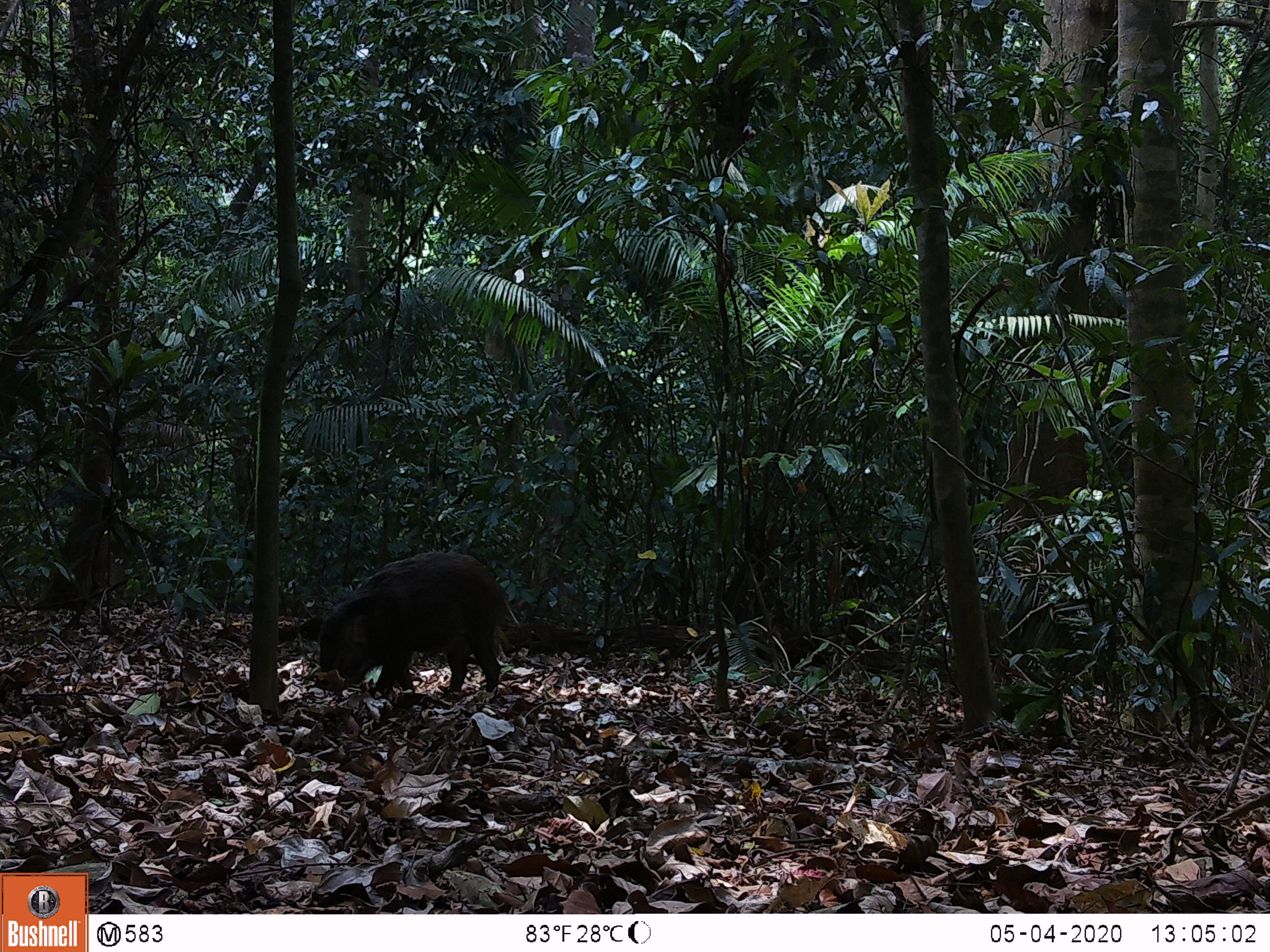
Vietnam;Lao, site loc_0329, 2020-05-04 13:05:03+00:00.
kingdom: Animalia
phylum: Chordata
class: Mammalia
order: Artiodactyla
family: Suidae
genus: Sus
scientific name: Sus scrofa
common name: eurasian wild pig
Eurasian wild pig (Sus scrofa). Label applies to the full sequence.